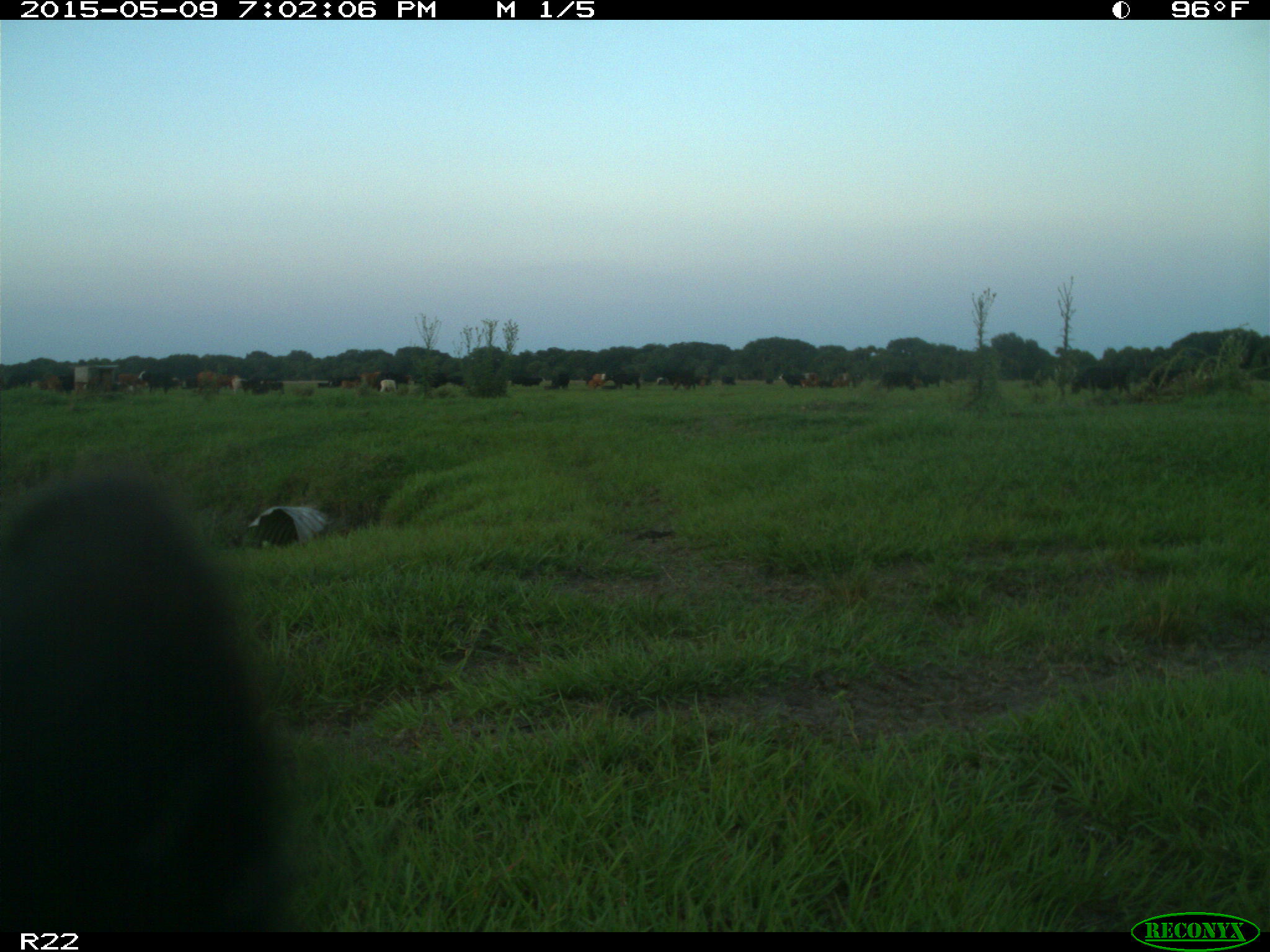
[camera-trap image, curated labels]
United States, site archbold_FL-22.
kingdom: Animalia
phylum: Chordata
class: Mammalia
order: Artiodactyla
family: Bovidae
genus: Bos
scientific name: Bos taurus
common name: domestic cow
Bos taurus (domestic cow).